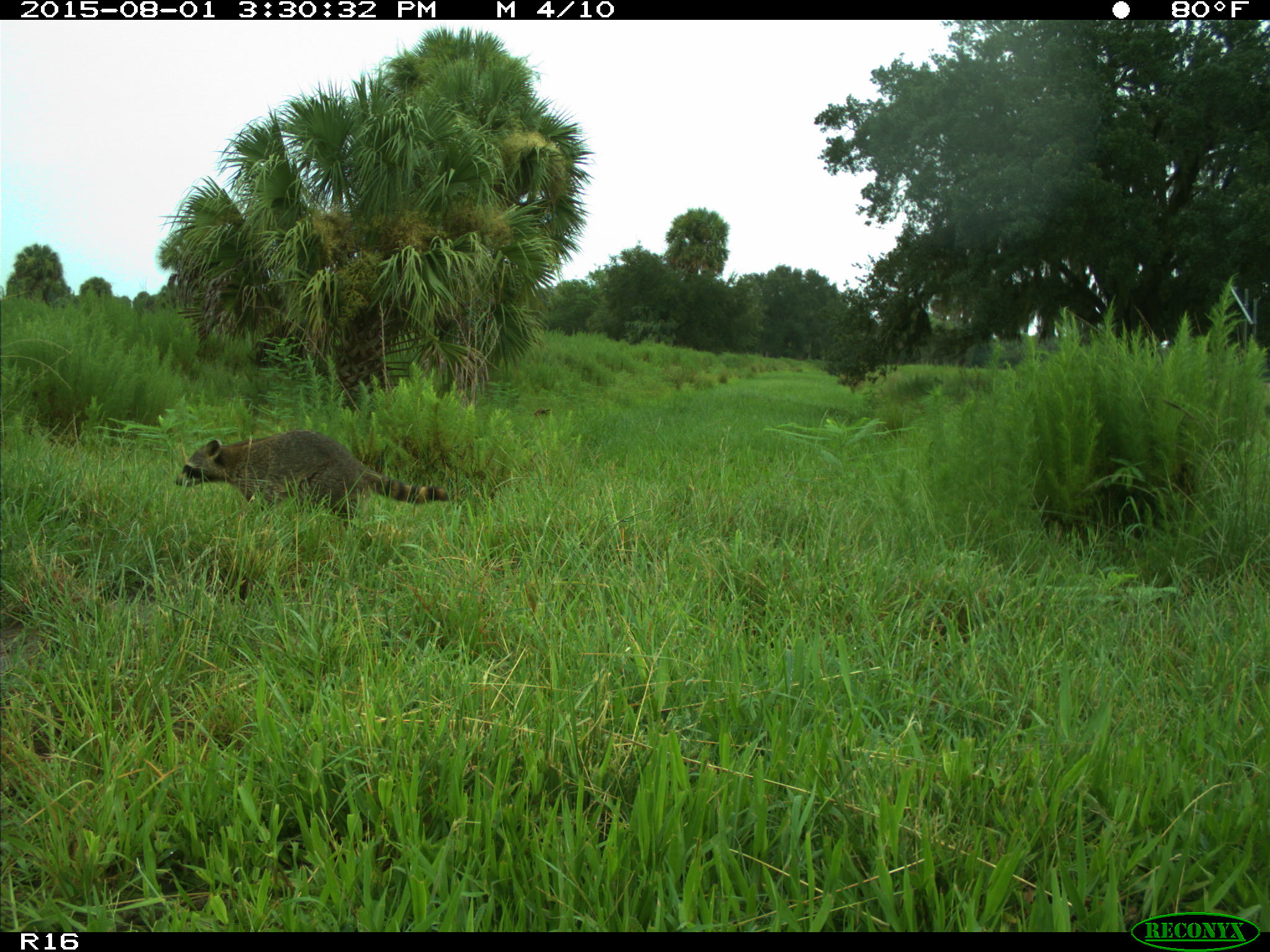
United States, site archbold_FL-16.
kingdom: Animalia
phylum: Chordata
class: Mammalia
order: Carnivora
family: Procyonidae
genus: Procyon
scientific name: Procyon lotor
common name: common raccoon